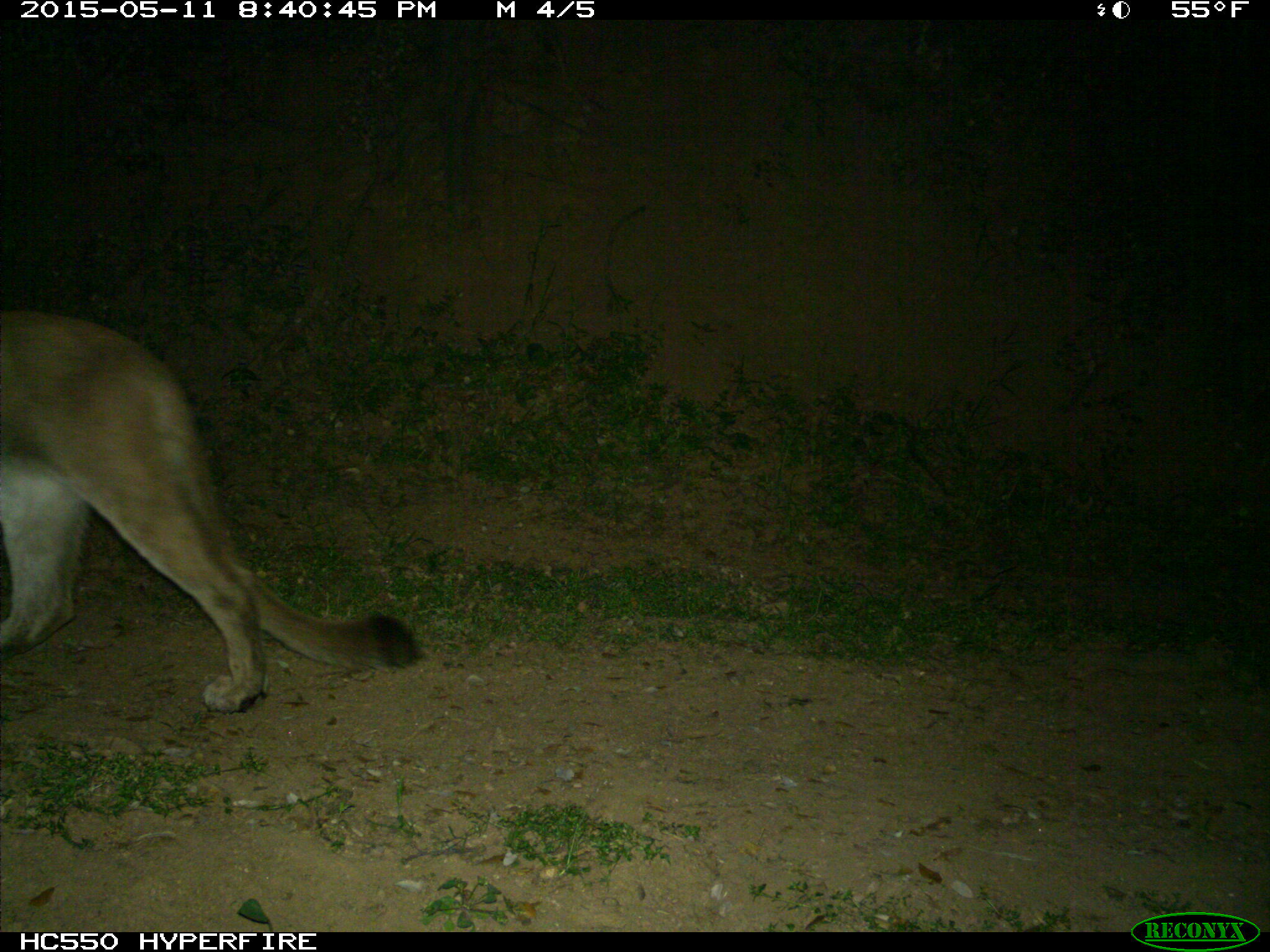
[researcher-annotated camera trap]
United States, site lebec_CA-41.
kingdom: Animalia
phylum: Chordata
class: Mammalia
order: Carnivora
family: Felidae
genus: Puma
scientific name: Puma concolor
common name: mountain lion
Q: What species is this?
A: Puma concolor (mountain lion).